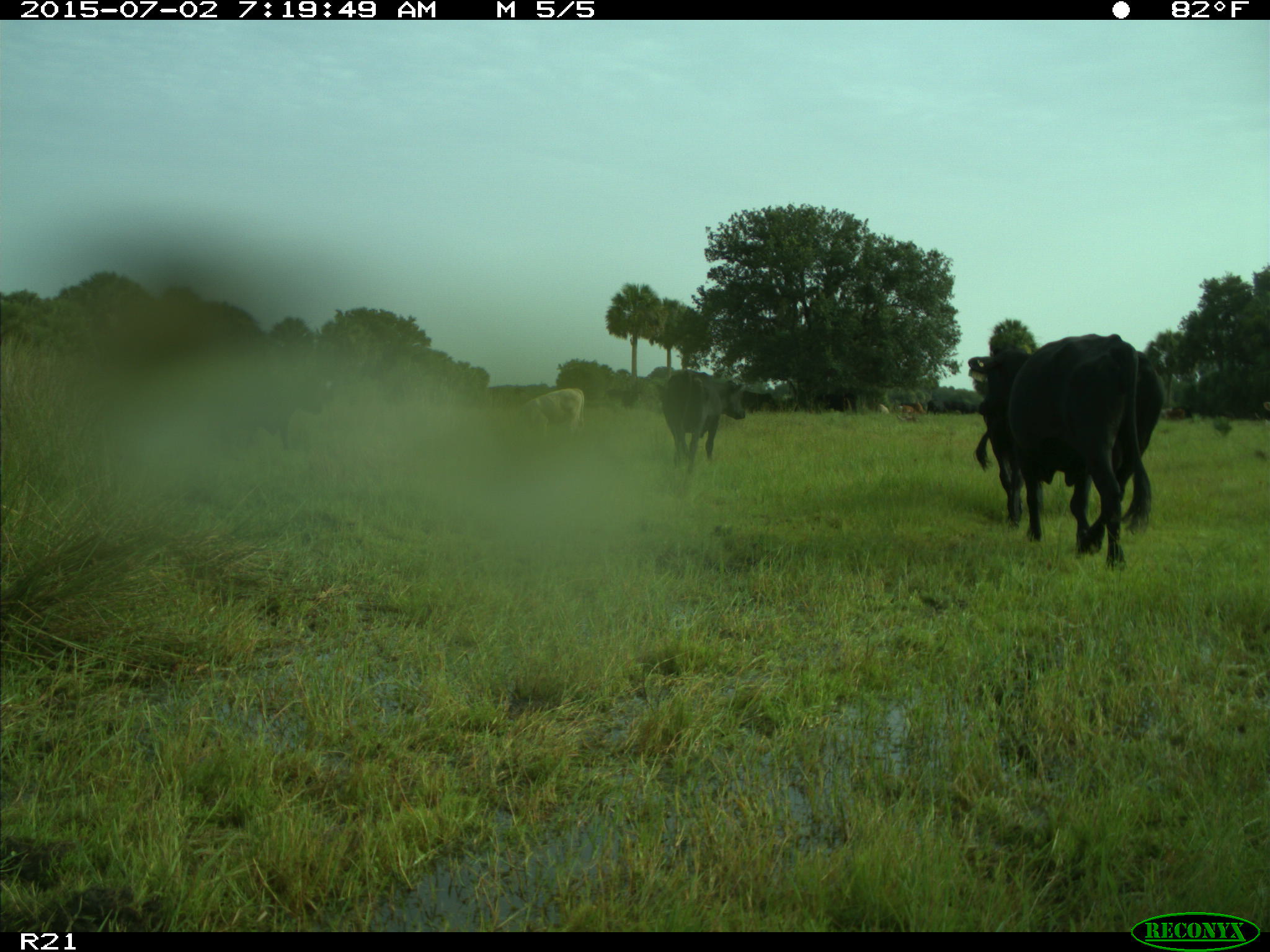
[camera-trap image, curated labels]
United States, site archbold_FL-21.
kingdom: Animalia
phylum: Chordata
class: Mammalia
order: Artiodactyla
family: Bovidae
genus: Bos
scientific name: Bos taurus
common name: domestic cow